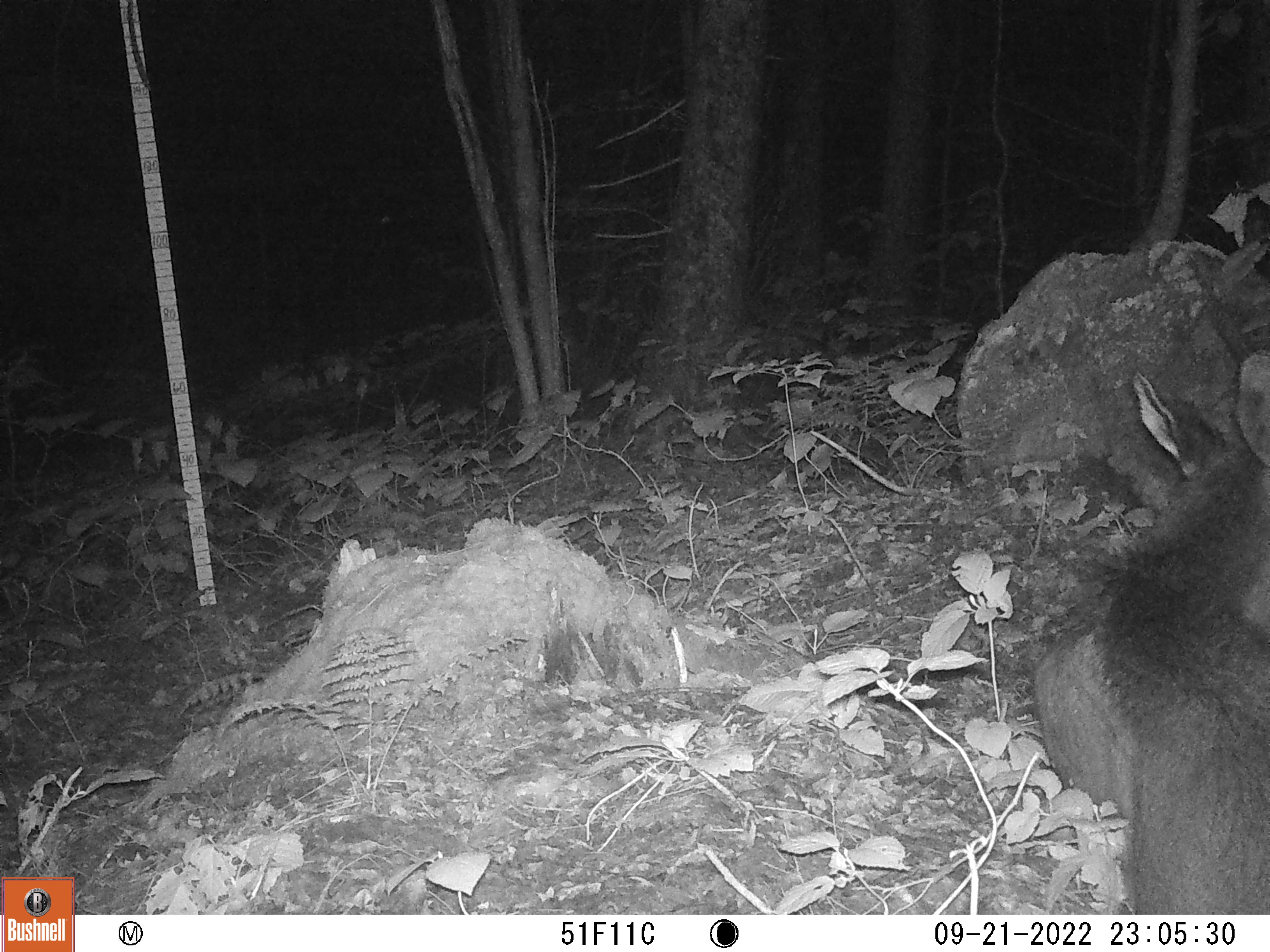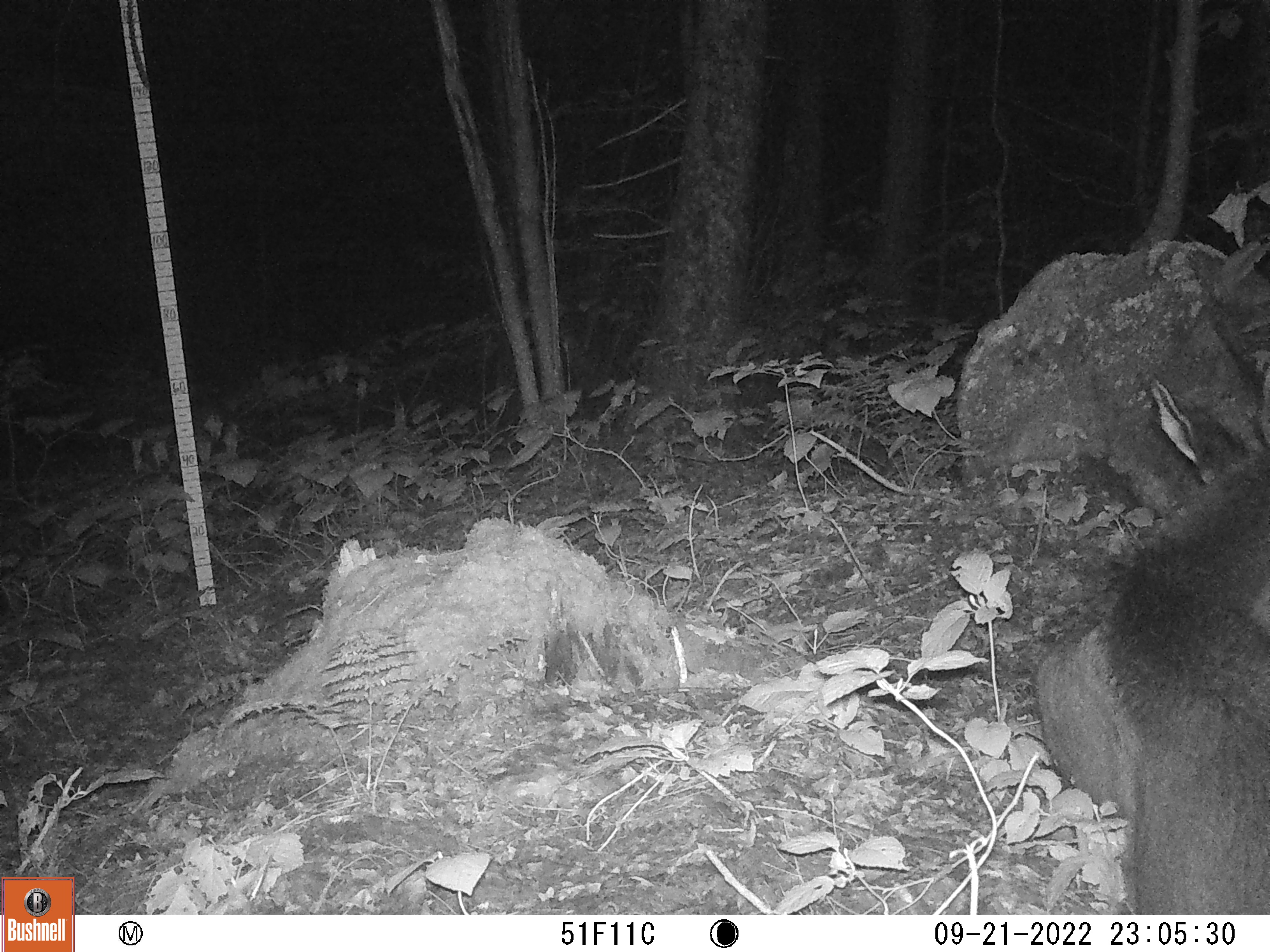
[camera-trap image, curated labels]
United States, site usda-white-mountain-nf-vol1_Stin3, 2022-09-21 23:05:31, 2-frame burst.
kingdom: Animalia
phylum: Chordata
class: Mammalia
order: Artiodactyla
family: Cervidae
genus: Alces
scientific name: Alces alces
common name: moose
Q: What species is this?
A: Moose (Alces alces).